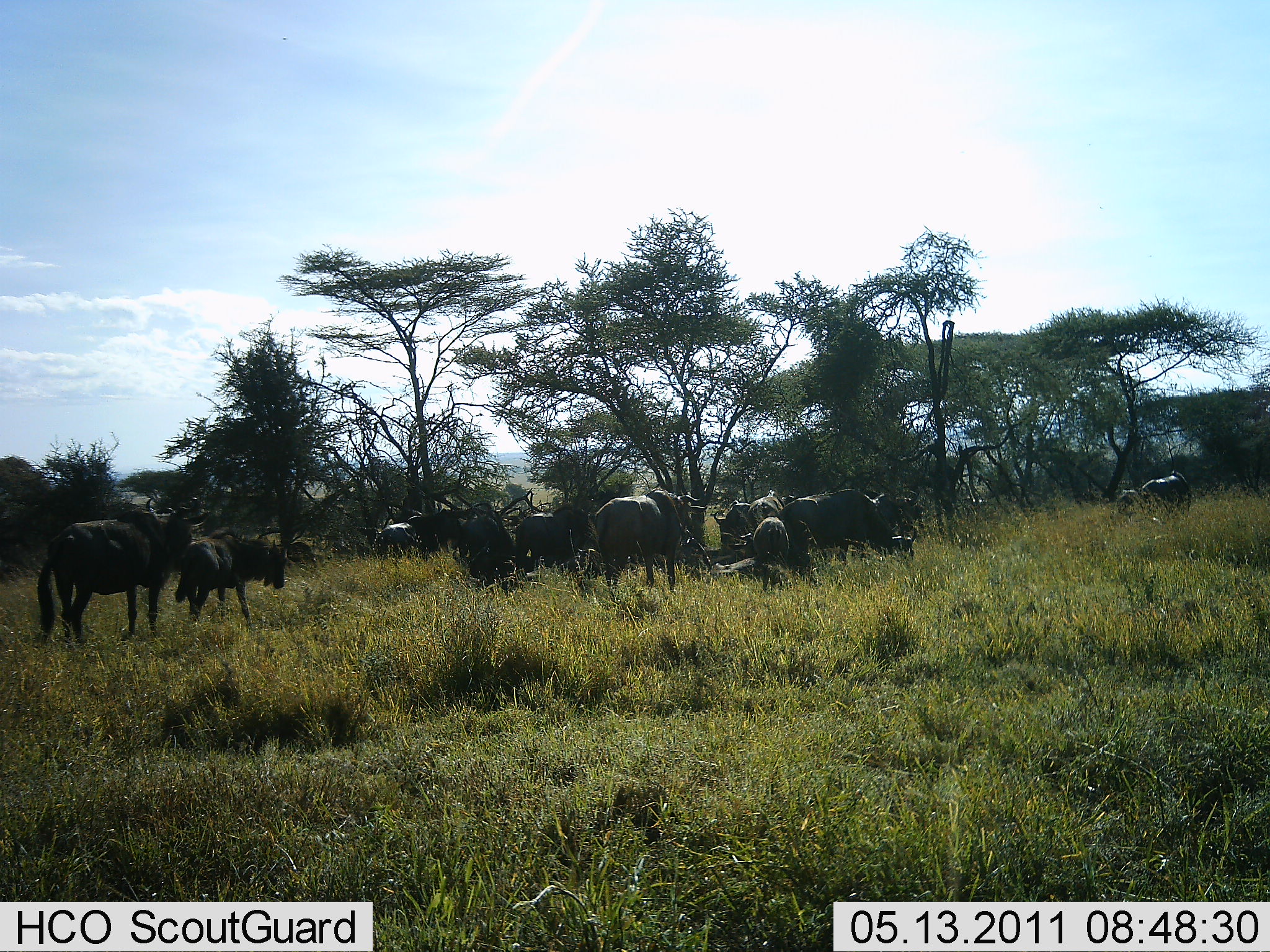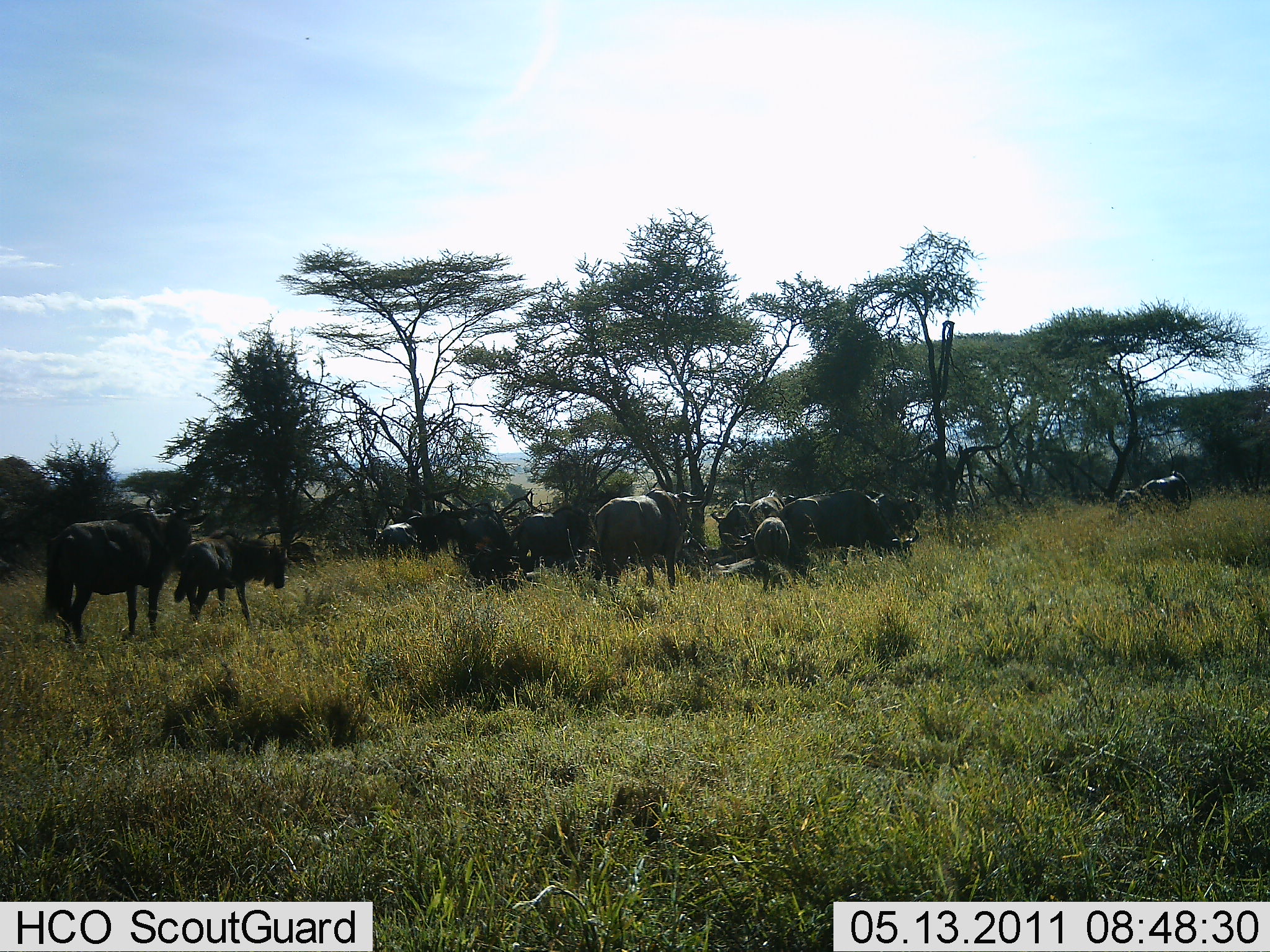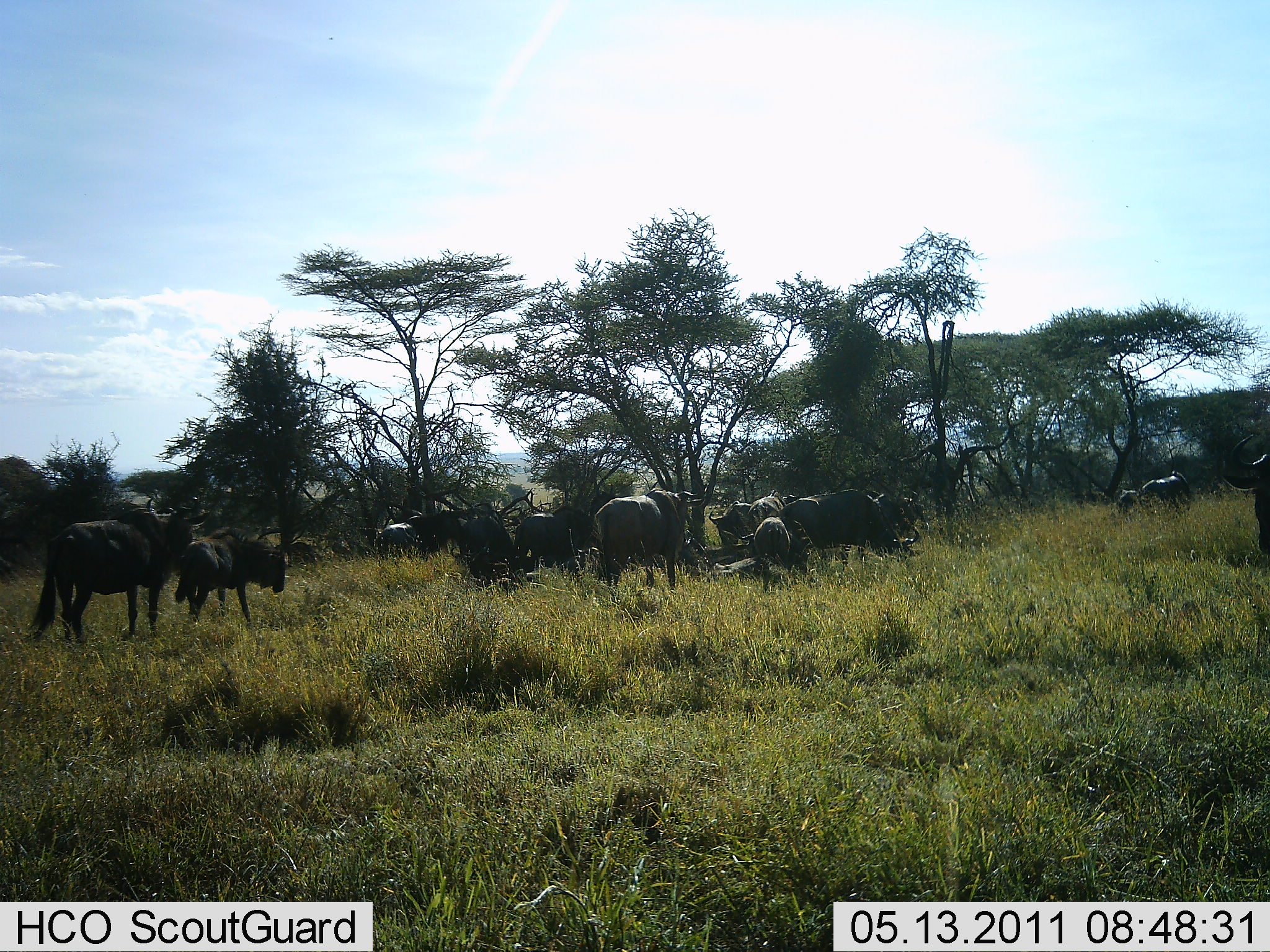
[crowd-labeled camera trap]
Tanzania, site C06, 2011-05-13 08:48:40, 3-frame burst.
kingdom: Animalia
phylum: Chordata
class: Mammalia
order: Artiodactyla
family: Bovidae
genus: Connochaetes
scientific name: Connochaetes taurinus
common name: blue wildebeest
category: wildebeest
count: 11-50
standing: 67%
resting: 33%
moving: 8%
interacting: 8%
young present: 17%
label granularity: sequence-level